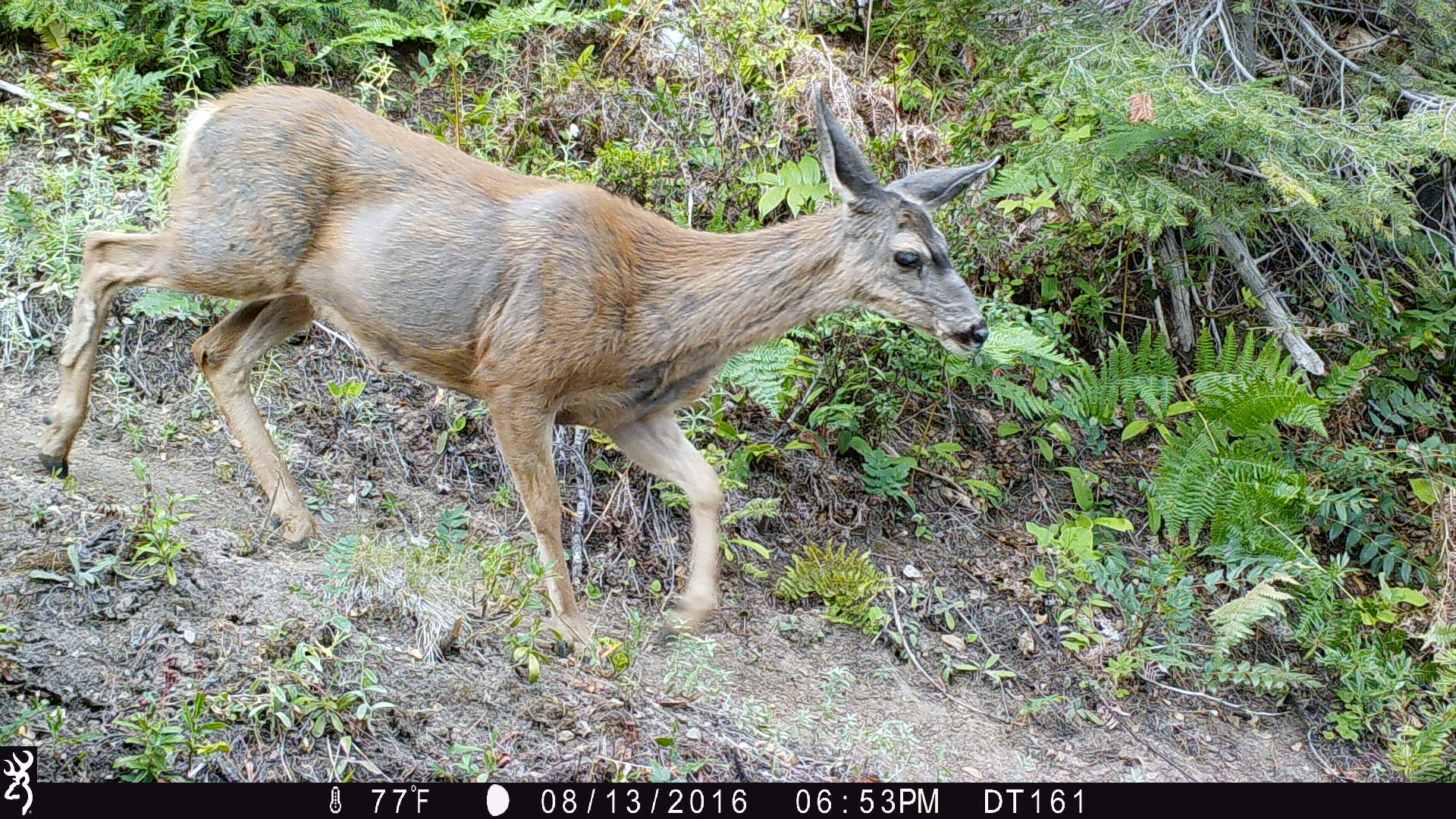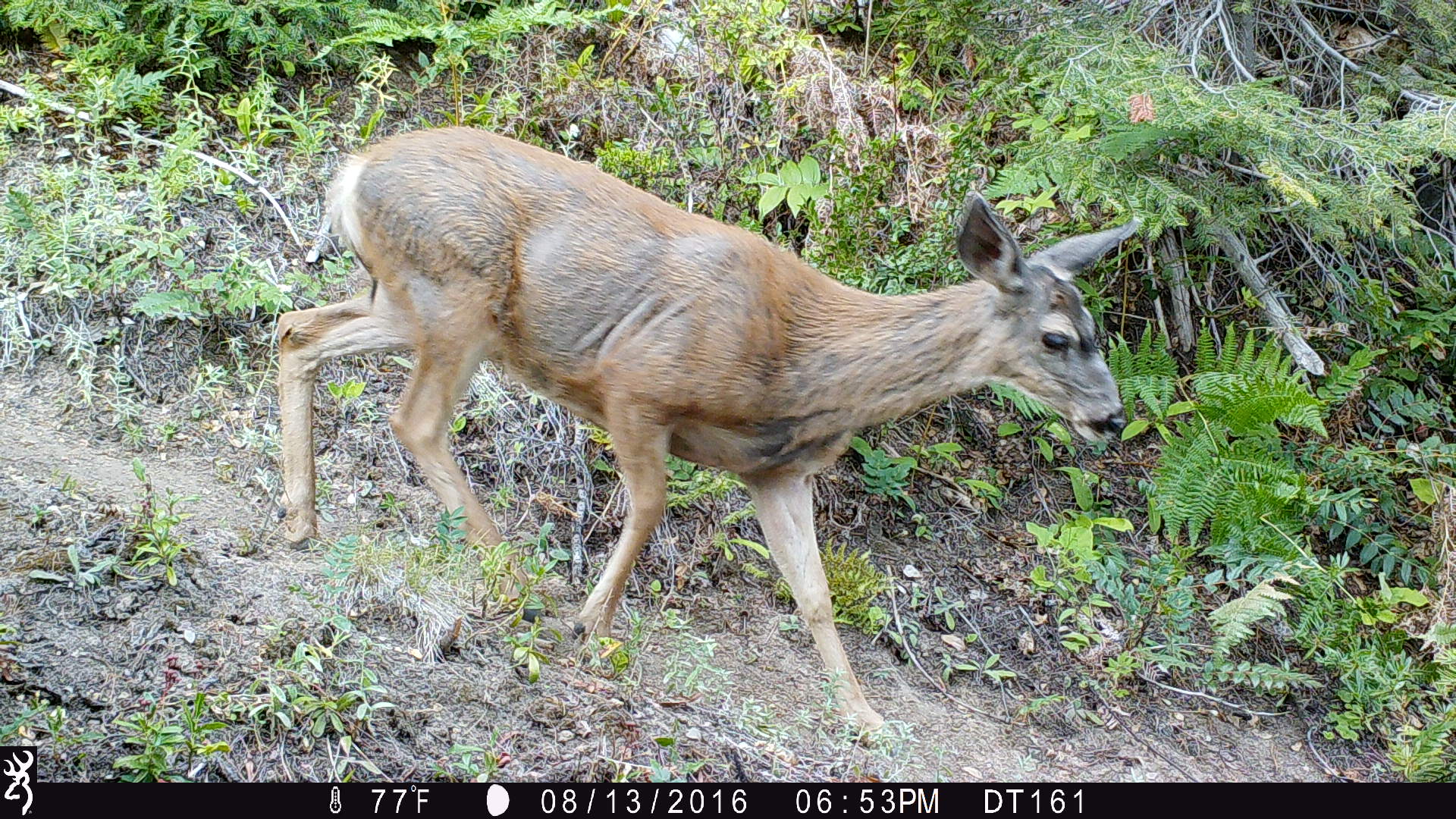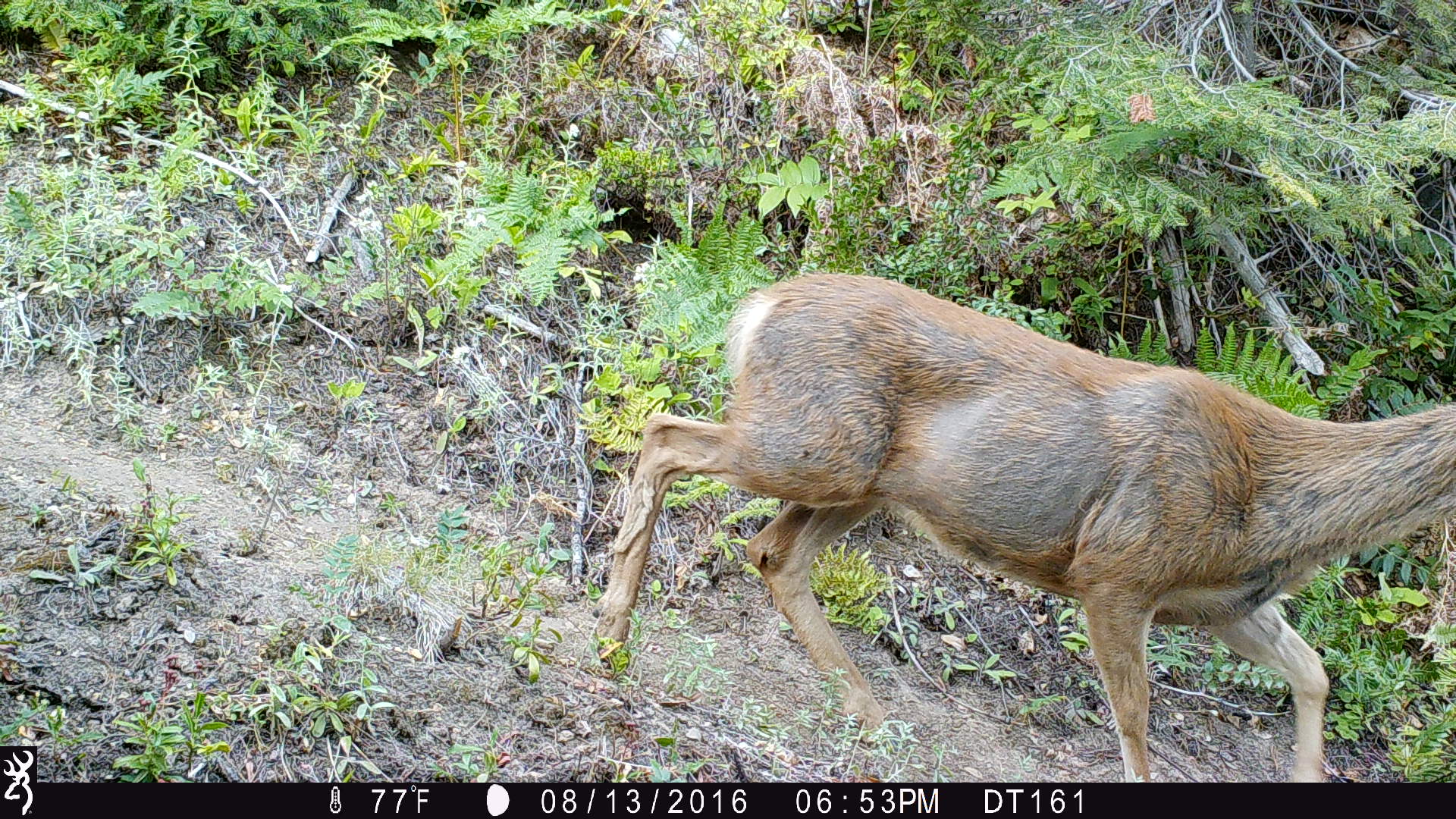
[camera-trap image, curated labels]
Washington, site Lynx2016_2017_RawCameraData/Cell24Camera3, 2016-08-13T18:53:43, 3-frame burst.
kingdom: Animalia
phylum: Chordata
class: Mammalia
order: Artiodactyla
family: Cervidae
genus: Odocoileus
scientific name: Odocoileus hemionus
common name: mule deer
Odocoileus hemionus (mule deer). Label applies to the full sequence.